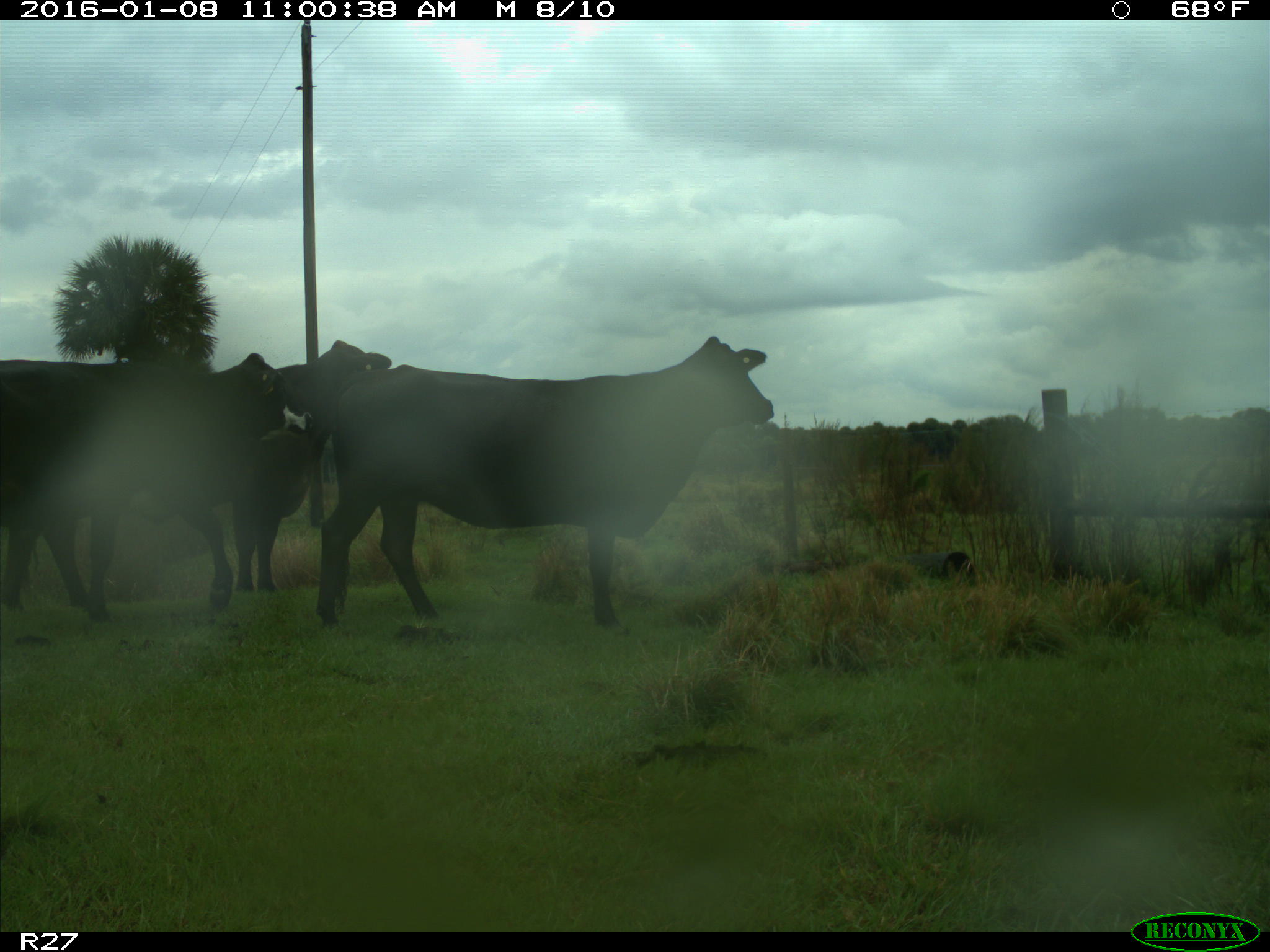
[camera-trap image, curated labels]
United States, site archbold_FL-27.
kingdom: Animalia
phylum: Chordata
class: Mammalia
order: Artiodactyla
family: Bovidae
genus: Bos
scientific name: Bos taurus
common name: domestic cow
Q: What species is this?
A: Bos taurus (domestic cow).